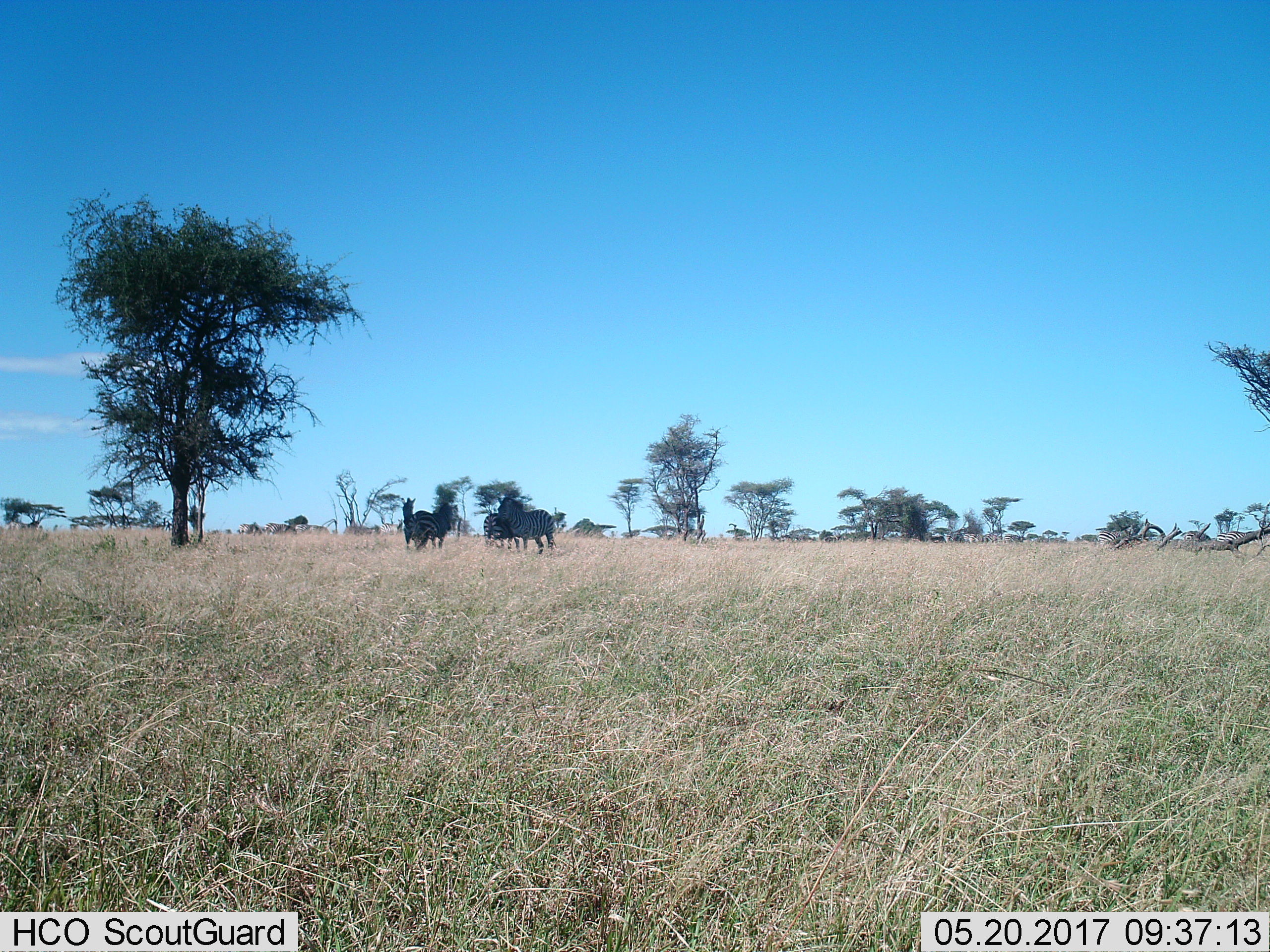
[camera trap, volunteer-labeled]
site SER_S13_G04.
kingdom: Animalia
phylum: Chordata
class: Mammalia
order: Perissodactyla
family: Equidae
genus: Equus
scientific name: Equus quagga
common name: plains zebra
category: zebraplains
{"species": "zebraplains (plains zebra) (Equus quagga)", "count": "11-50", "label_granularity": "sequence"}